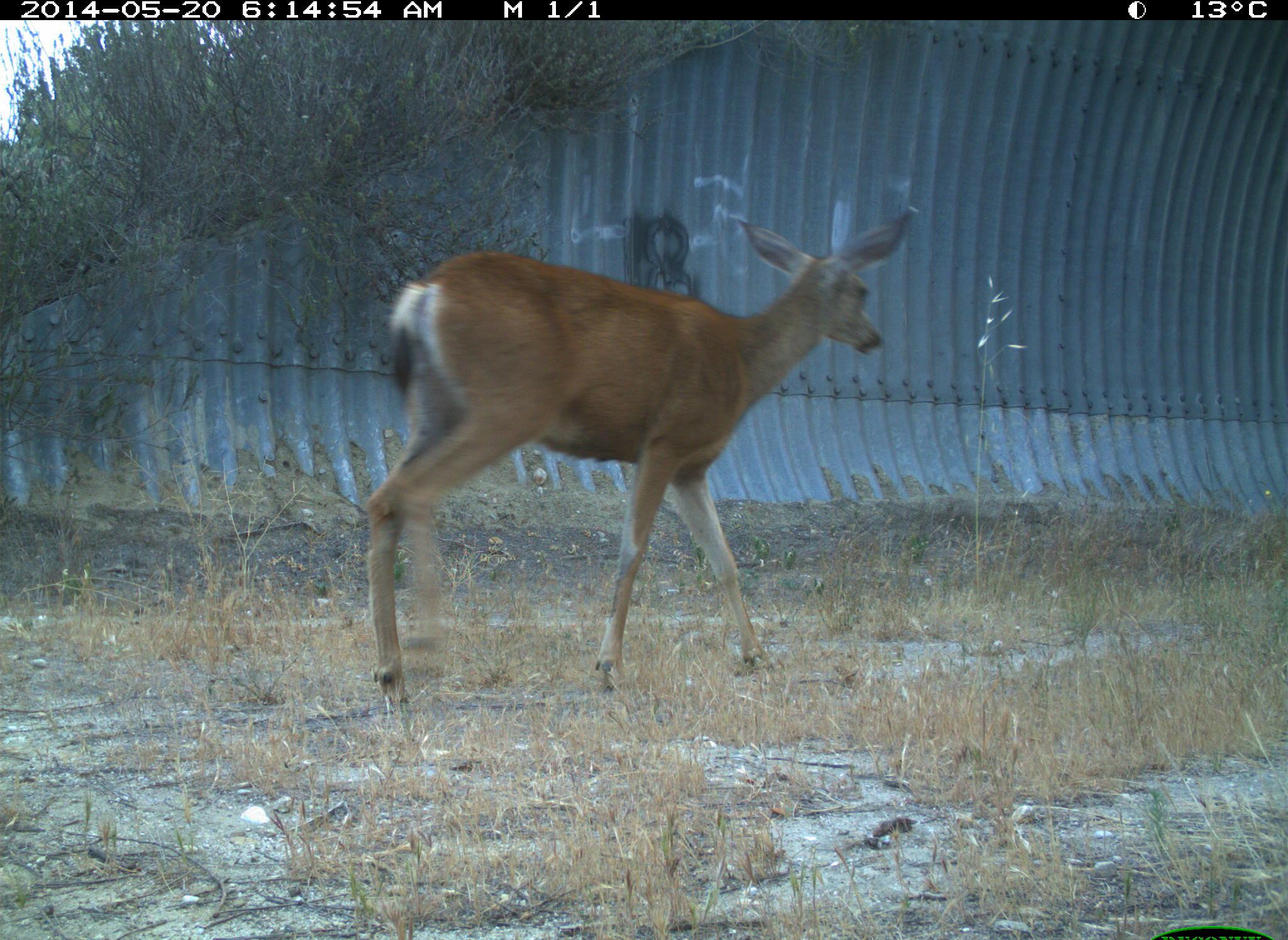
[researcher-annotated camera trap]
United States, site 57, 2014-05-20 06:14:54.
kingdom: Animalia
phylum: Chordata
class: Mammalia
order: Artiodactyla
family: Cervidae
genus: Odocoileus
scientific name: Odocoileus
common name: deer